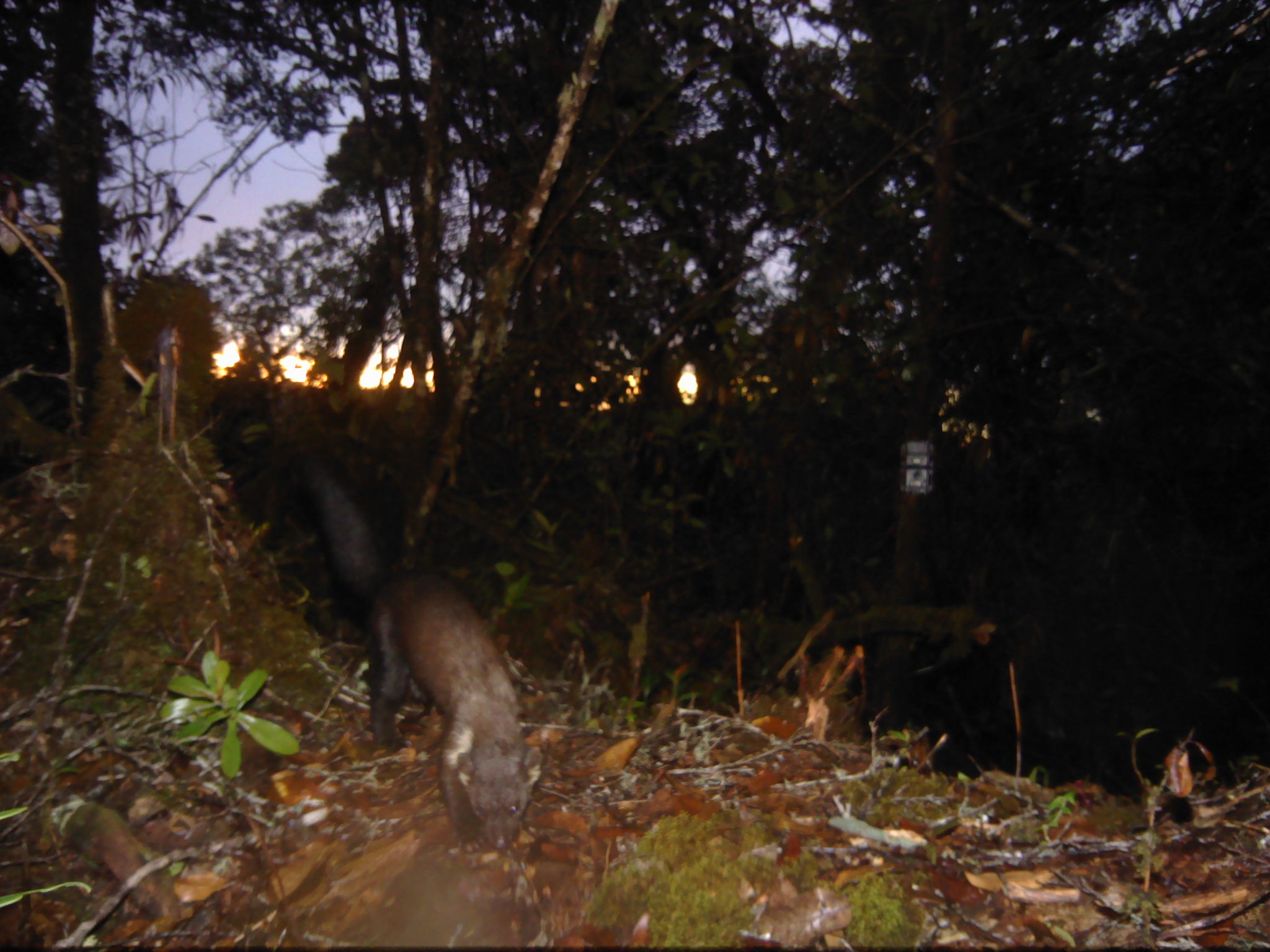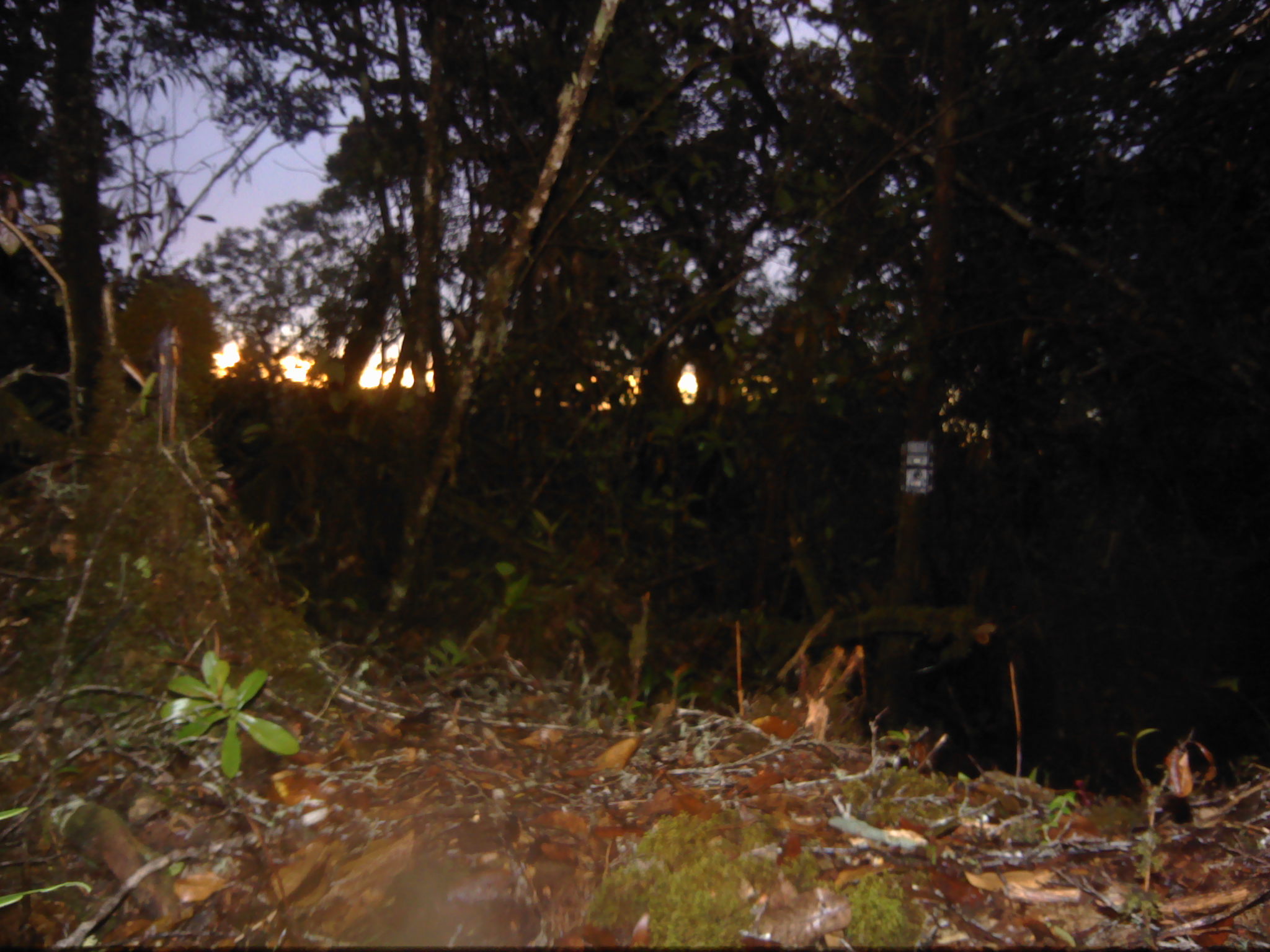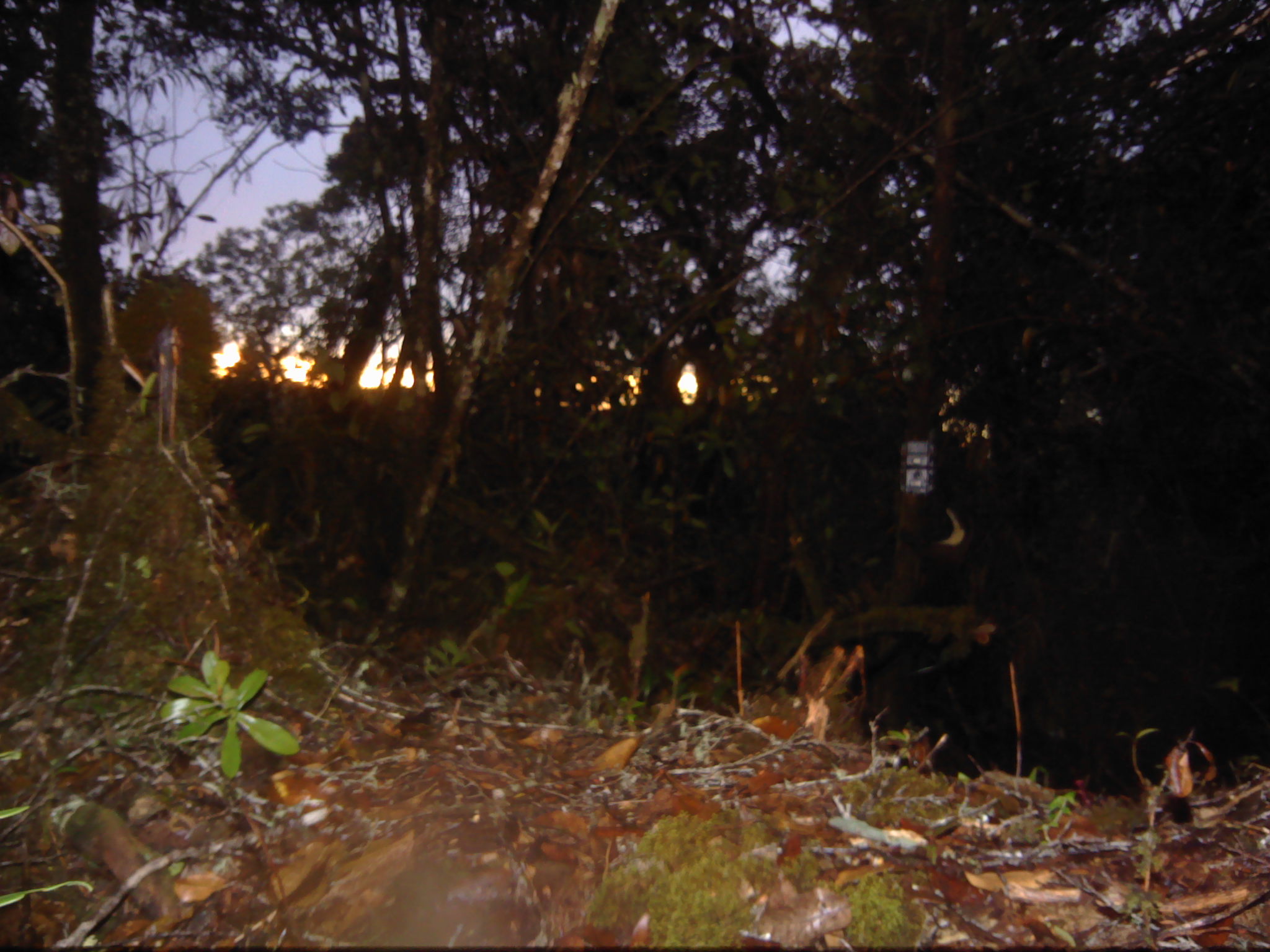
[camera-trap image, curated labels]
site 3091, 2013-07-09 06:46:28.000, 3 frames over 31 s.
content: unidentified animal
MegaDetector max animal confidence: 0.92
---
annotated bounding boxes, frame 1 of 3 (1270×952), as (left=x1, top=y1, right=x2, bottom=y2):
unknown: (left=294, top=447, right=541, bottom=849)